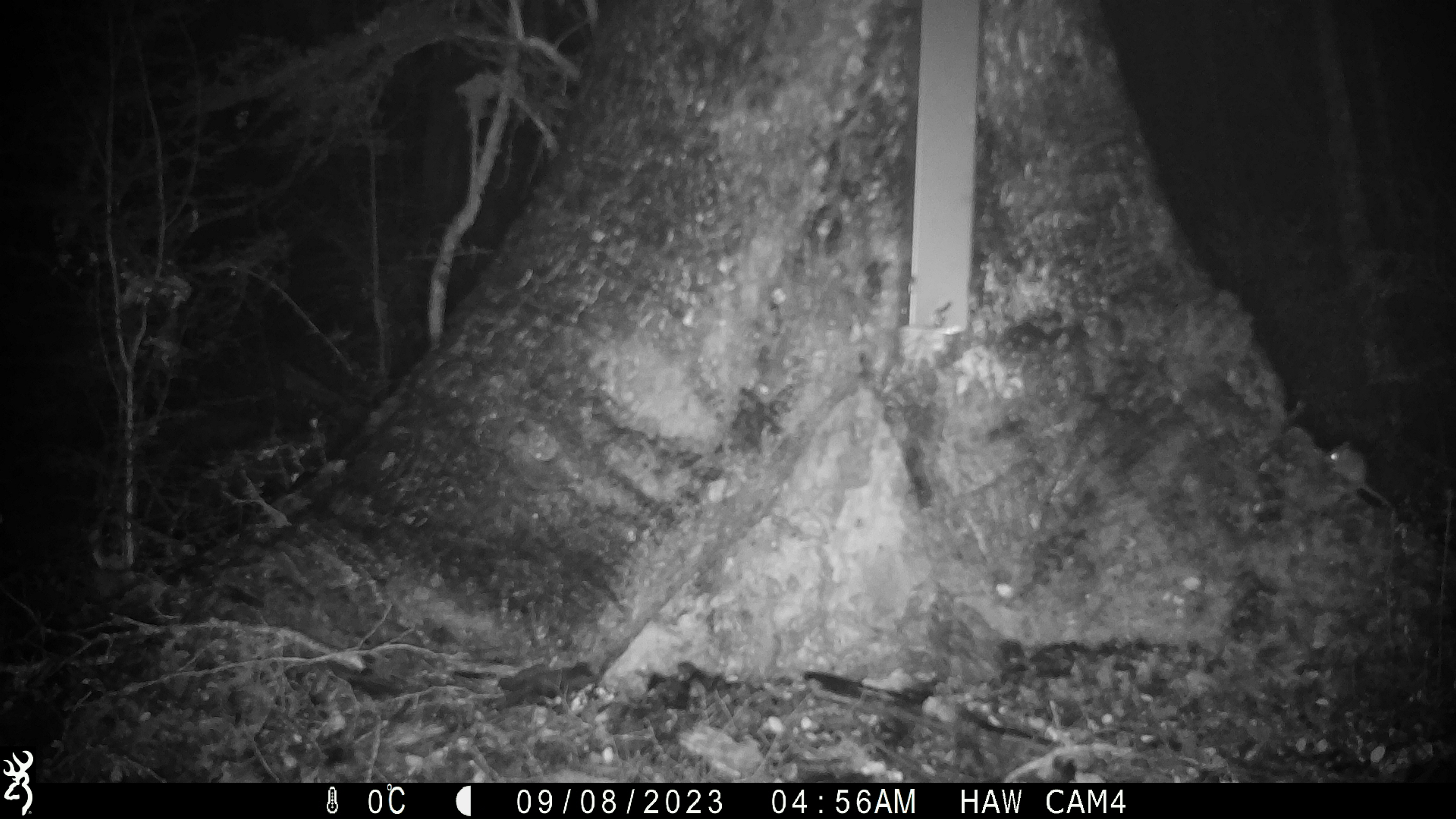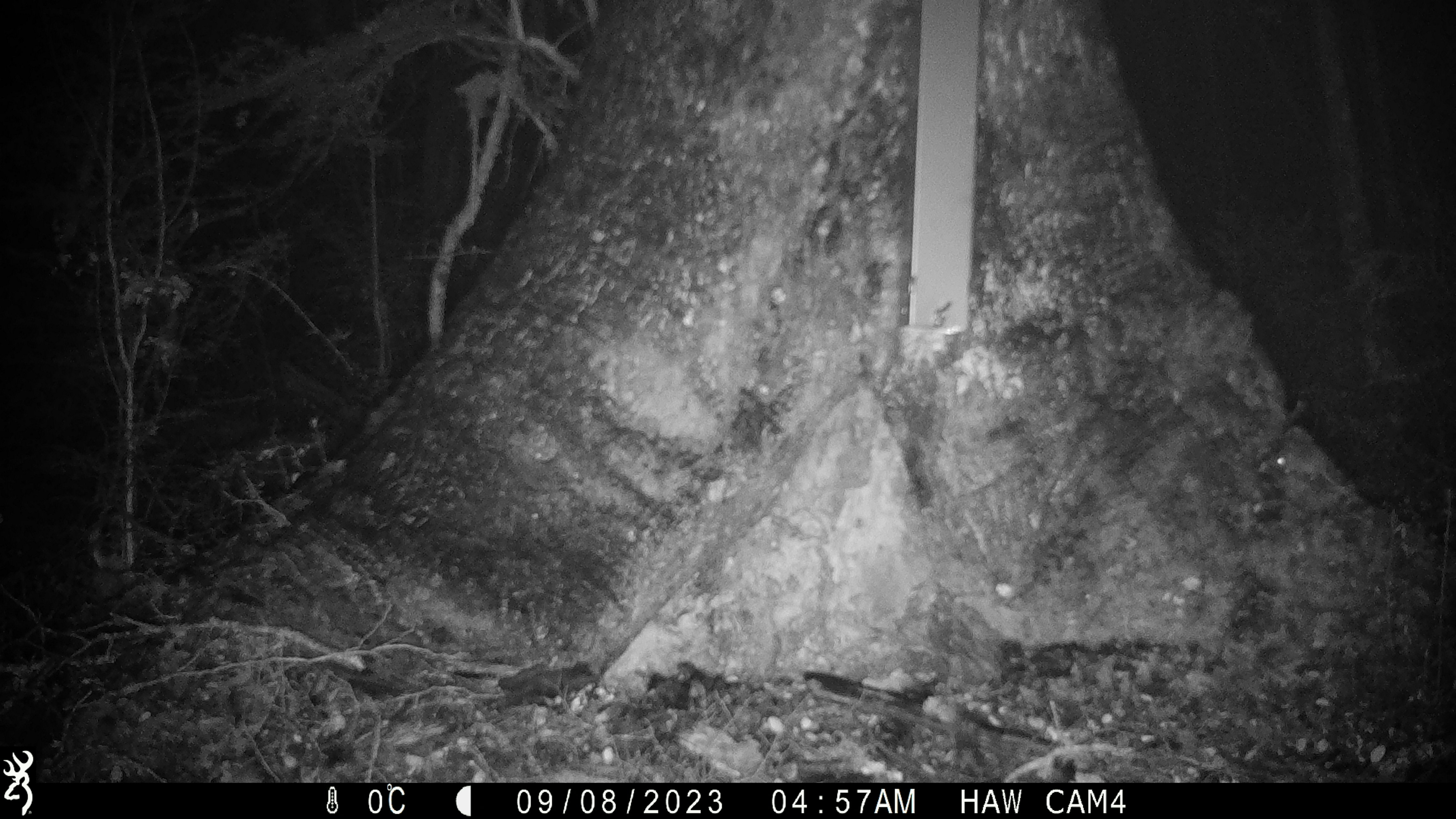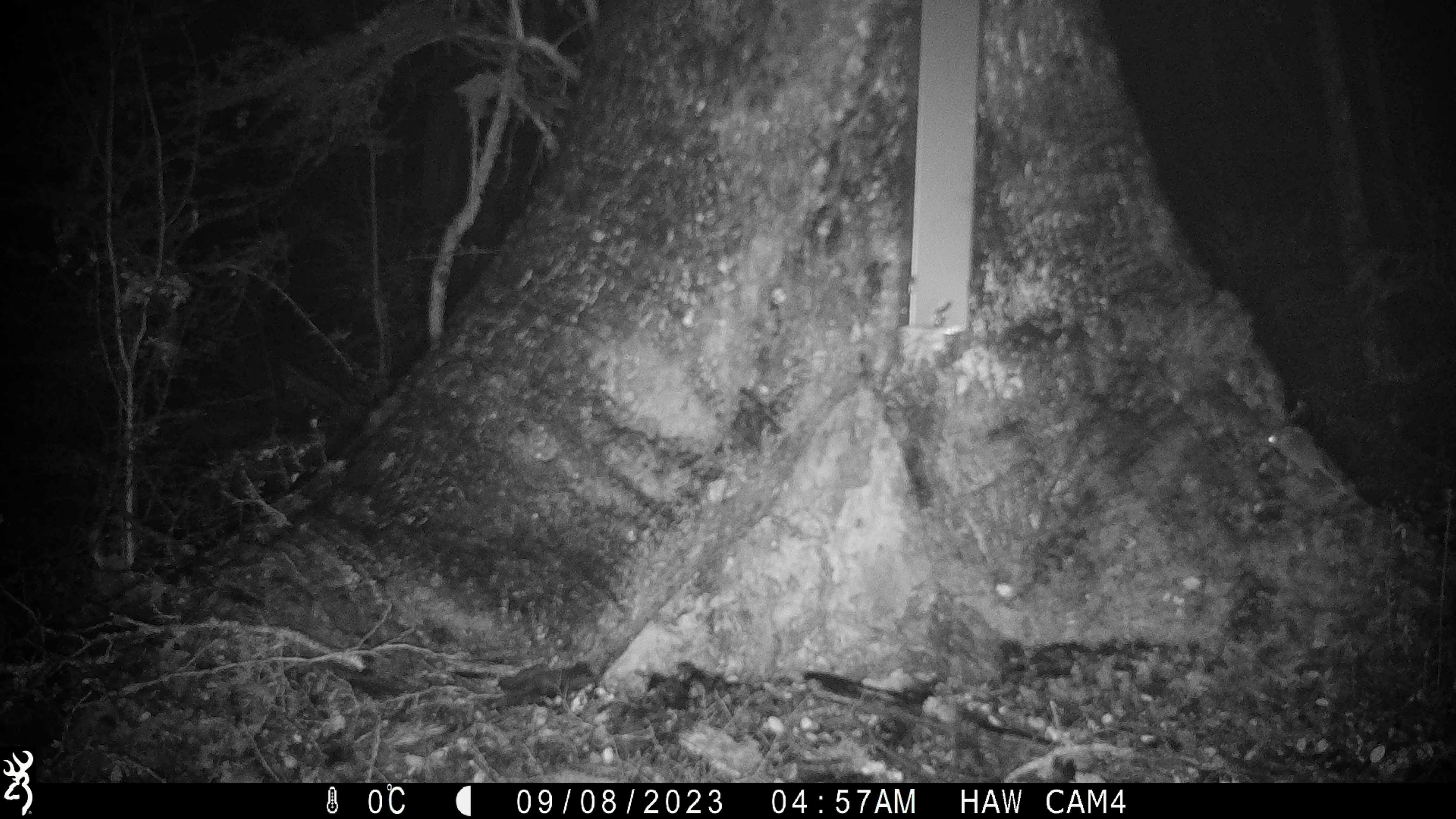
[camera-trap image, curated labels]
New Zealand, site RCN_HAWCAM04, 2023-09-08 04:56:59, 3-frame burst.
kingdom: Animalia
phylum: Chordata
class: Mammalia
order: Rodentia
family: Muridae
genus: Mus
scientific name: Mus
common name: mouse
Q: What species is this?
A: Mouse (Mus).